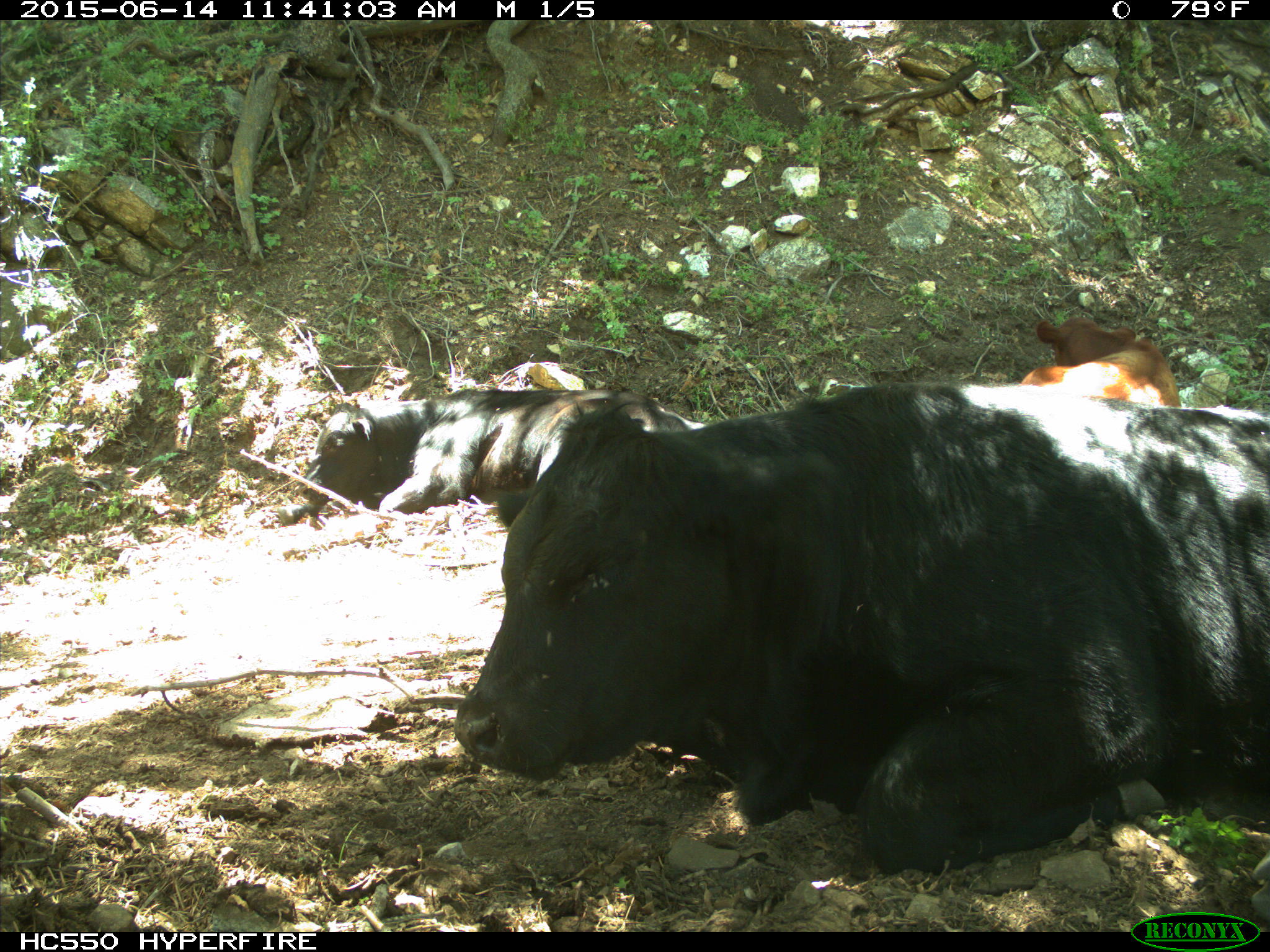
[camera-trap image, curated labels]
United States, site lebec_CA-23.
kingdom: Animalia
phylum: Chordata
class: Mammalia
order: Artiodactyla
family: Bovidae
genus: Bos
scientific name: Bos taurus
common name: domestic cow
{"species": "Bos taurus (domestic cow)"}